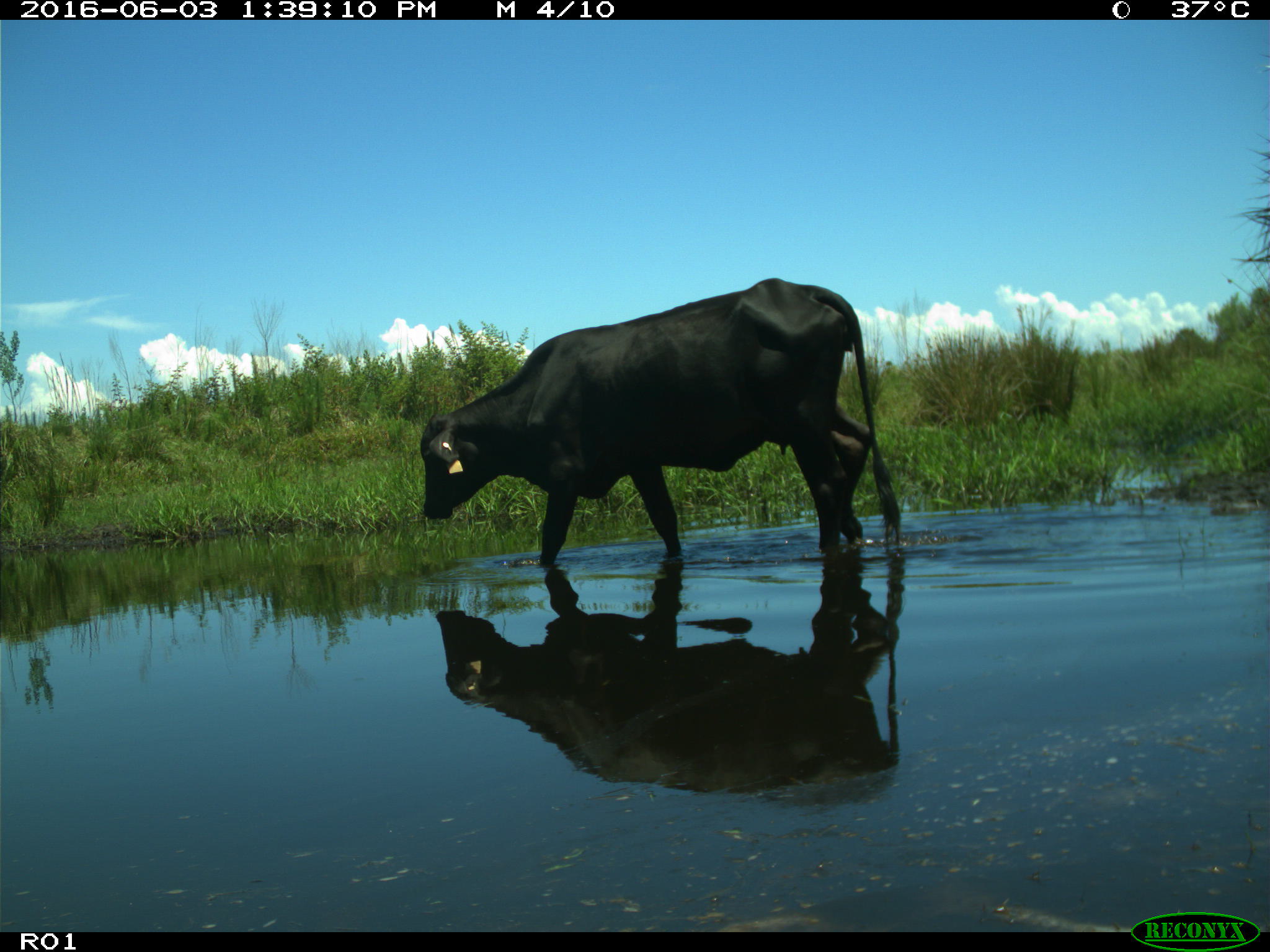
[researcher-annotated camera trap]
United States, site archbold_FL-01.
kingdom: Animalia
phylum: Chordata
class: Mammalia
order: Artiodactyla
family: Bovidae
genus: Bos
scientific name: Bos taurus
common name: domestic cow